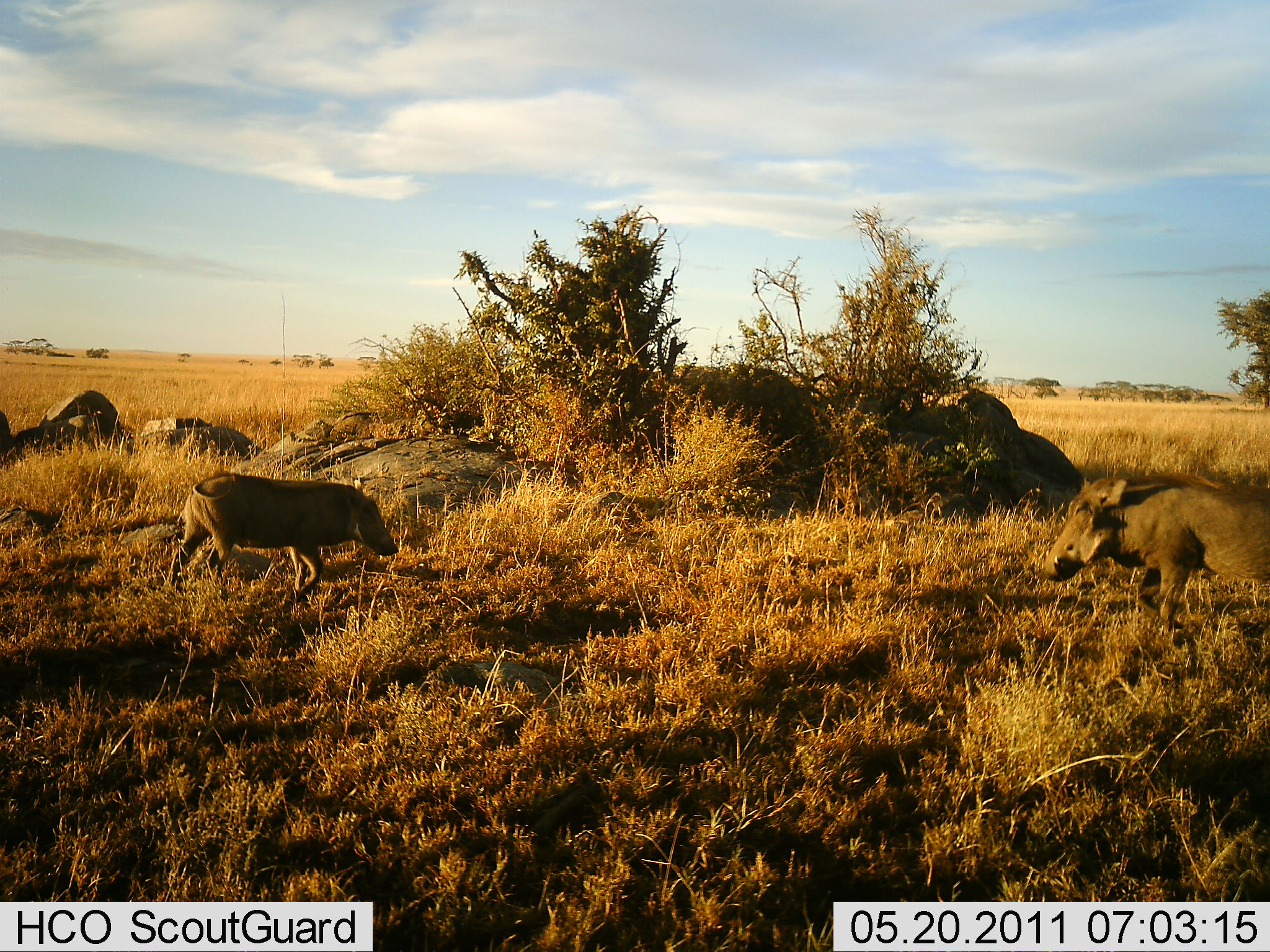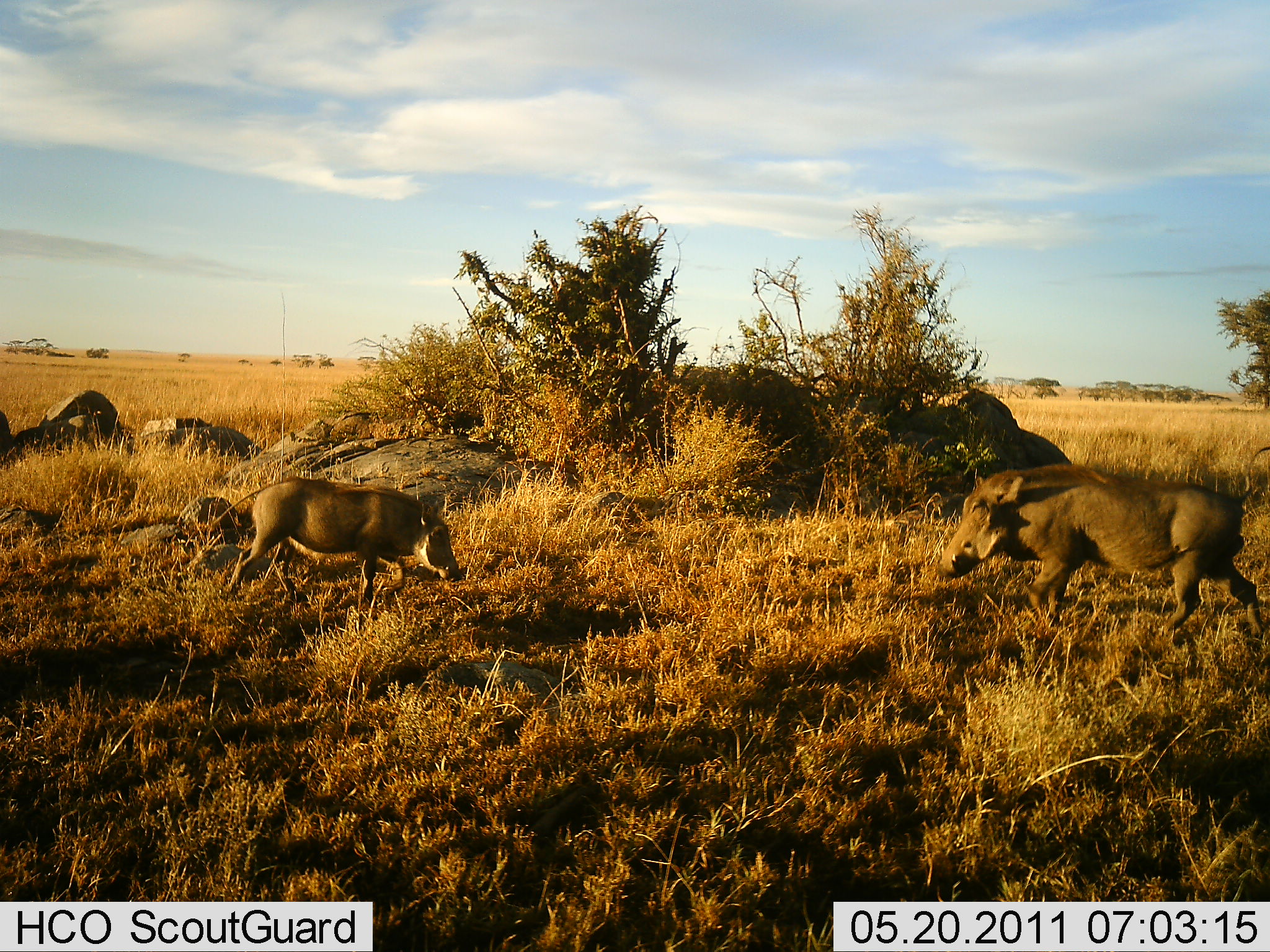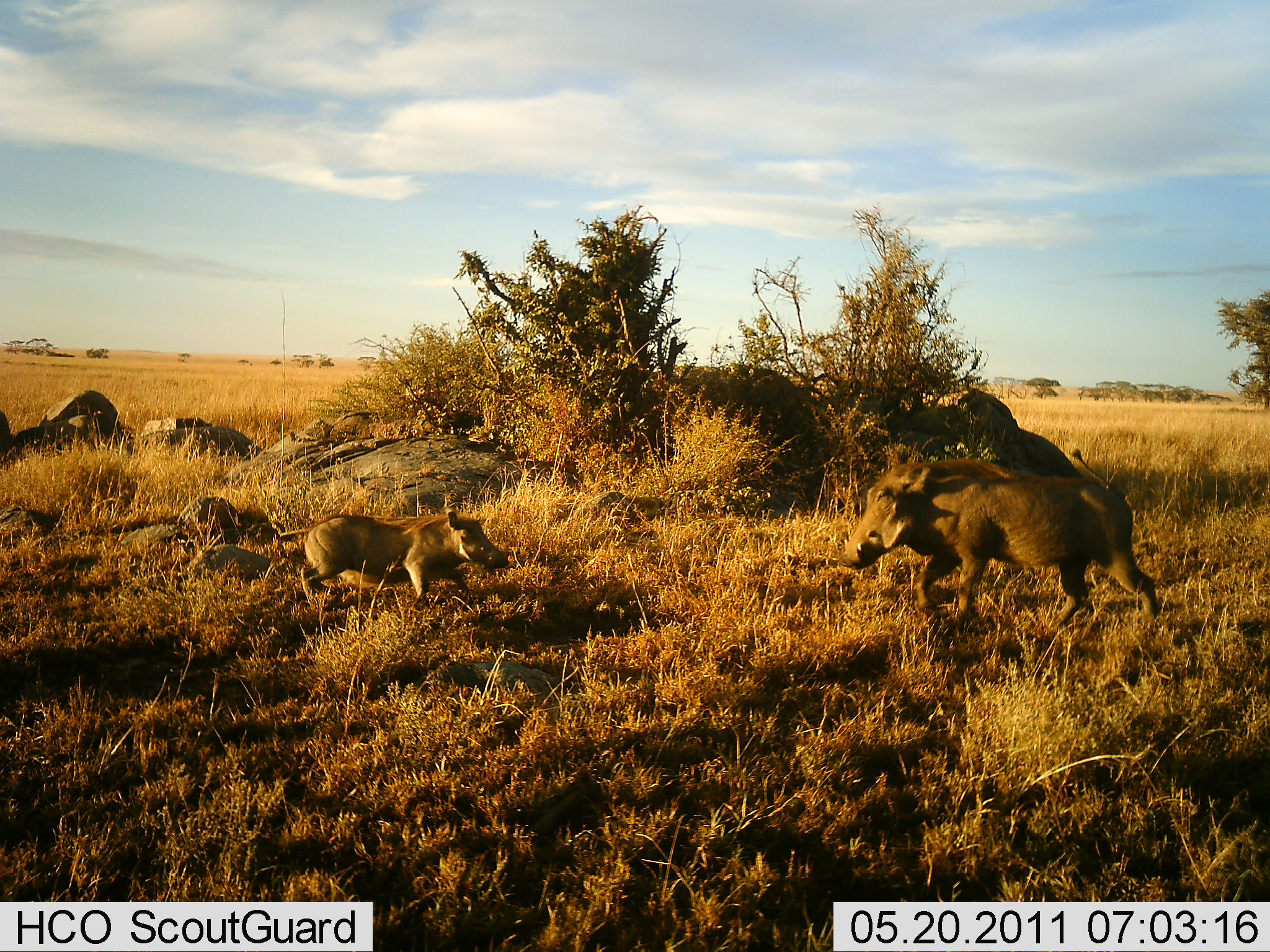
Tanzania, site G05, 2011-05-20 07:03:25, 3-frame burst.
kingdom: Animalia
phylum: Chordata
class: Mammalia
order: Artiodactyla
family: Suidae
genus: Phacochoerus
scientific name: Phacochoerus africanus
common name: warthog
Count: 2.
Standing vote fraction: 9%.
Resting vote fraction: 0%.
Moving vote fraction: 100%.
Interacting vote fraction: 9%.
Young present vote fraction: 18%.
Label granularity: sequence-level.